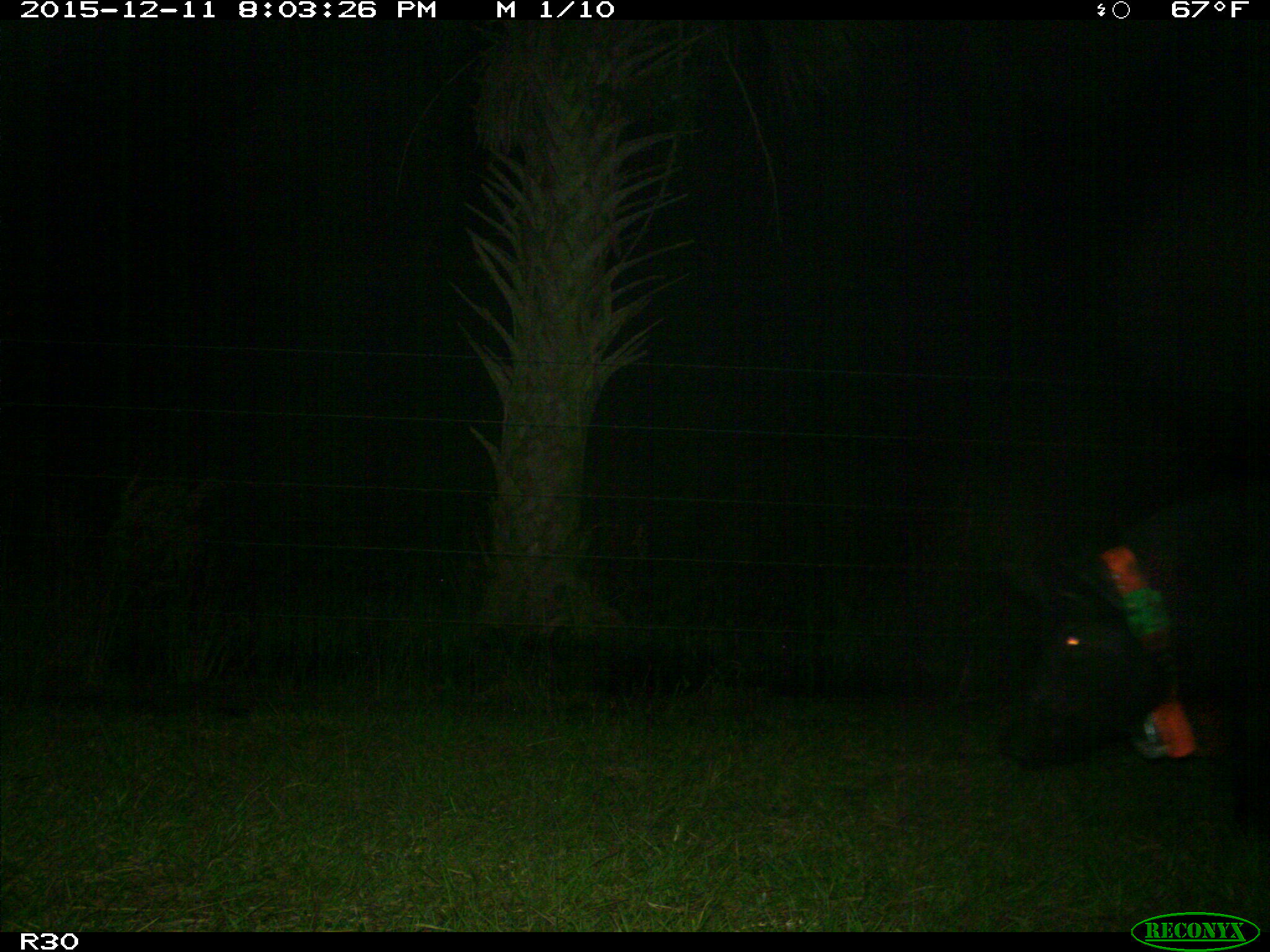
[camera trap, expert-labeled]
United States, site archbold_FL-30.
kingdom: Animalia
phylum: Chordata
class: Mammalia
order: Artiodactyla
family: Suidae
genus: Sus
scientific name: Sus scrofa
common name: wild boar